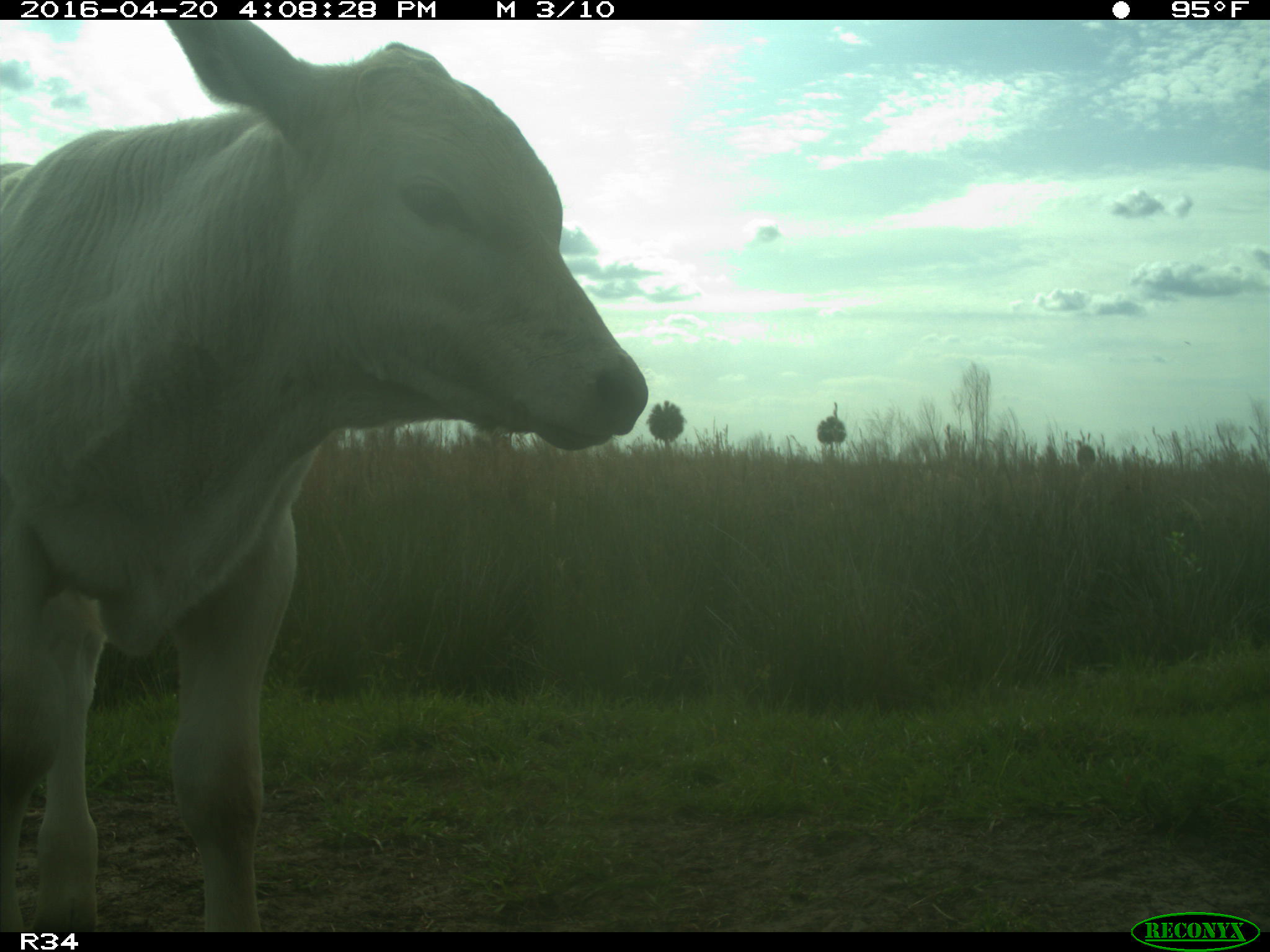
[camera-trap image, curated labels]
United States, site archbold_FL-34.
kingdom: Animalia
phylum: Chordata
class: Mammalia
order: Artiodactyla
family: Bovidae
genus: Bos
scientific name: Bos taurus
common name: domestic cow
Bos taurus (domestic cow).